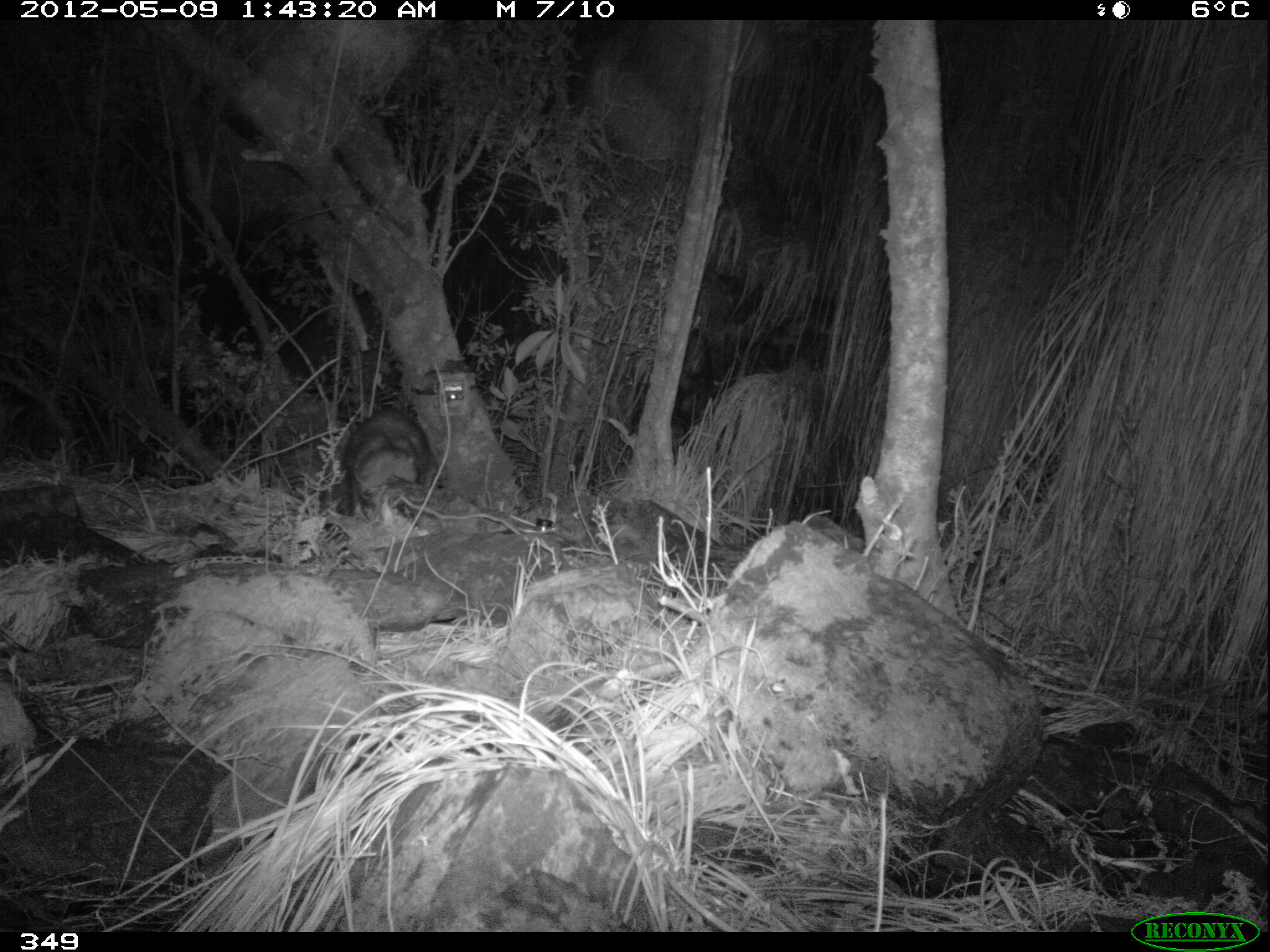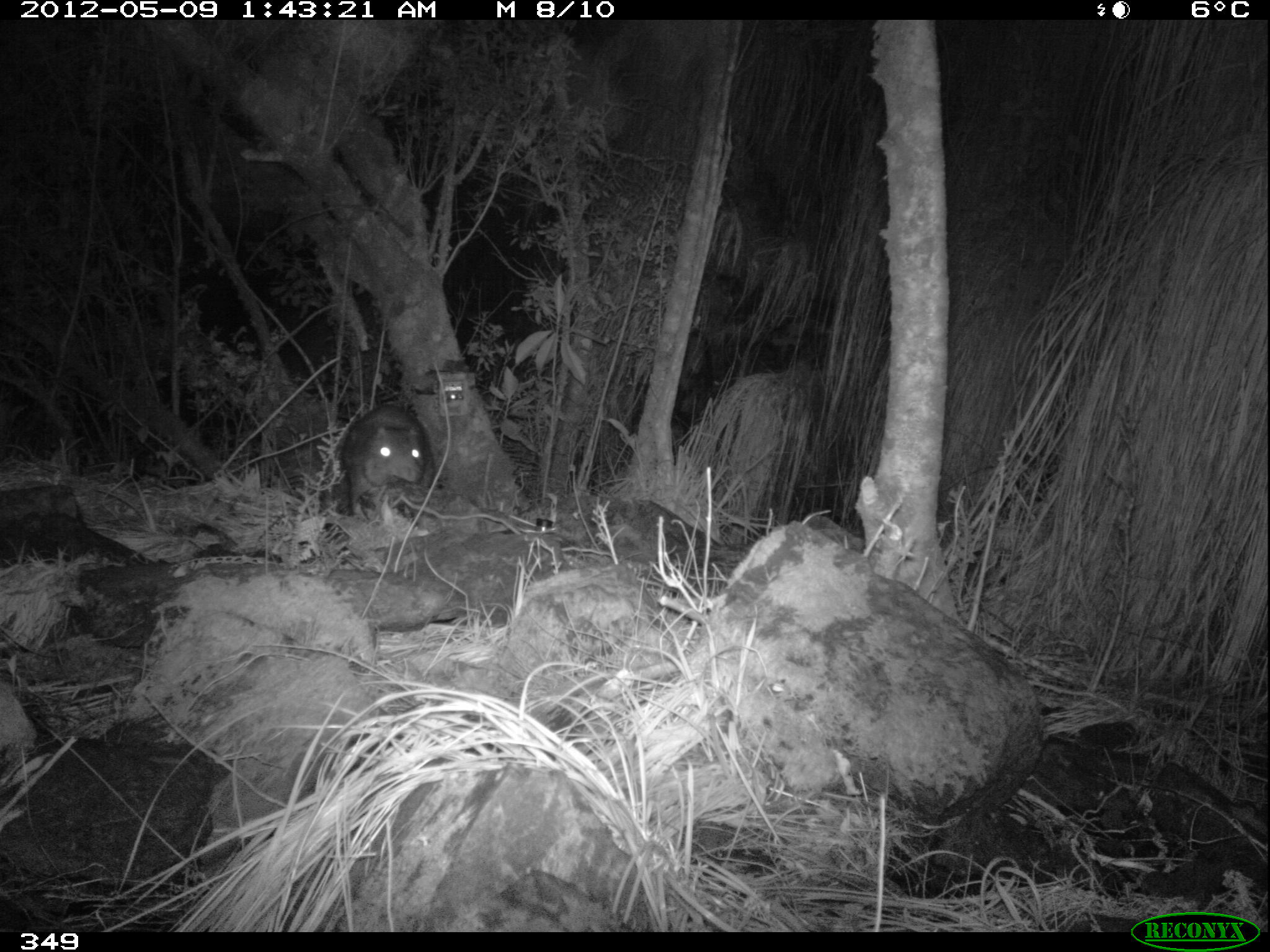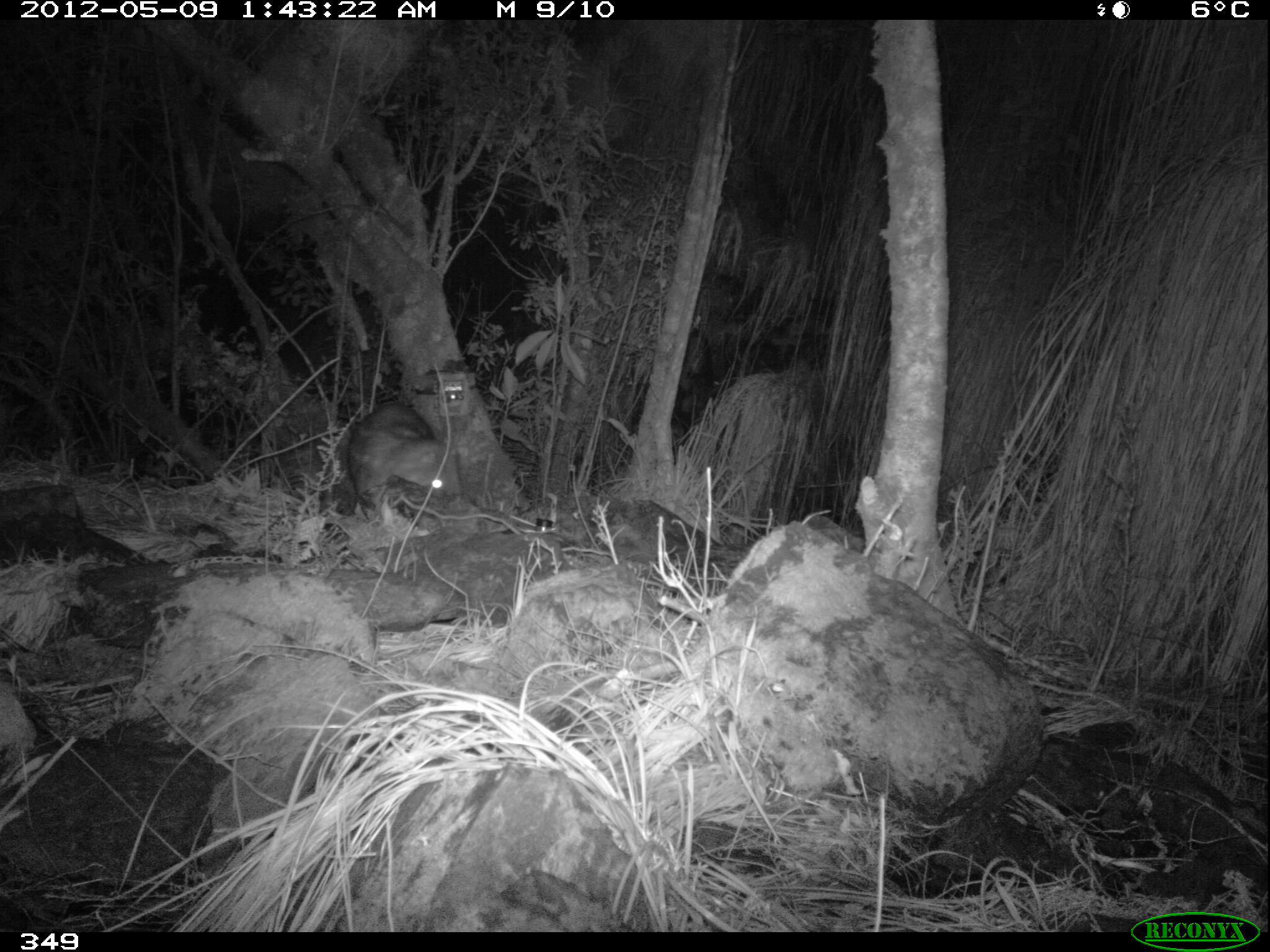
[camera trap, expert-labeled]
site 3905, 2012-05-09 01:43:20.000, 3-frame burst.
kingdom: Animalia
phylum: Chordata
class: Mammalia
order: Rodentia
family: Cuniculidae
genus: Cuniculus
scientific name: Cuniculus taczanowskii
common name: mountain paca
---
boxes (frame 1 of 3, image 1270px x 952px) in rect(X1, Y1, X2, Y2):
cuniculus taczanowskii: rect(328, 407, 437, 522)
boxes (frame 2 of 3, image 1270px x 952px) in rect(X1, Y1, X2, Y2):
cuniculus taczanowskii: rect(333, 401, 433, 519)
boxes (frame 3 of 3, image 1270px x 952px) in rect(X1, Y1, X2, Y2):
cuniculus taczanowskii: rect(345, 399, 462, 525)